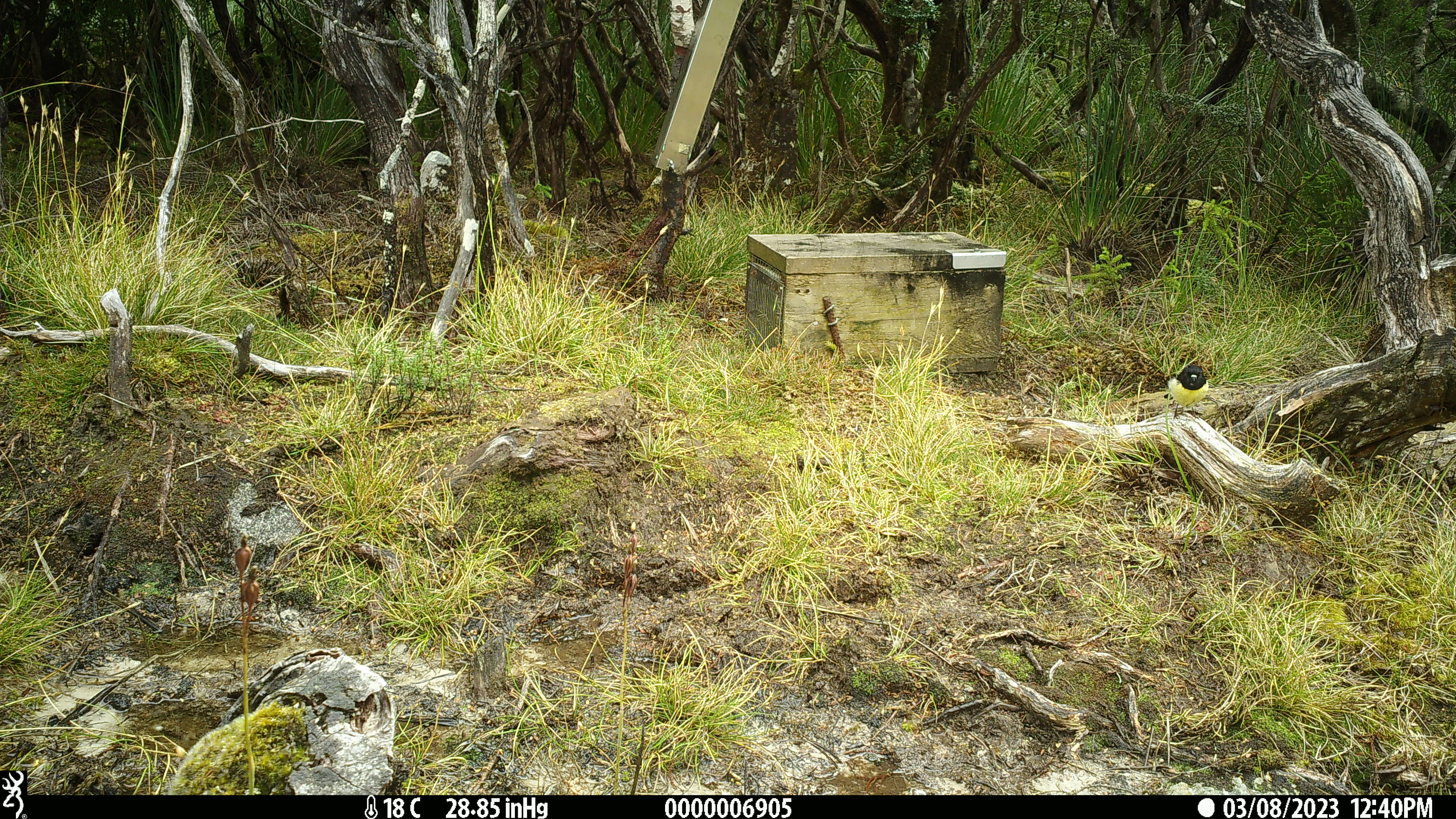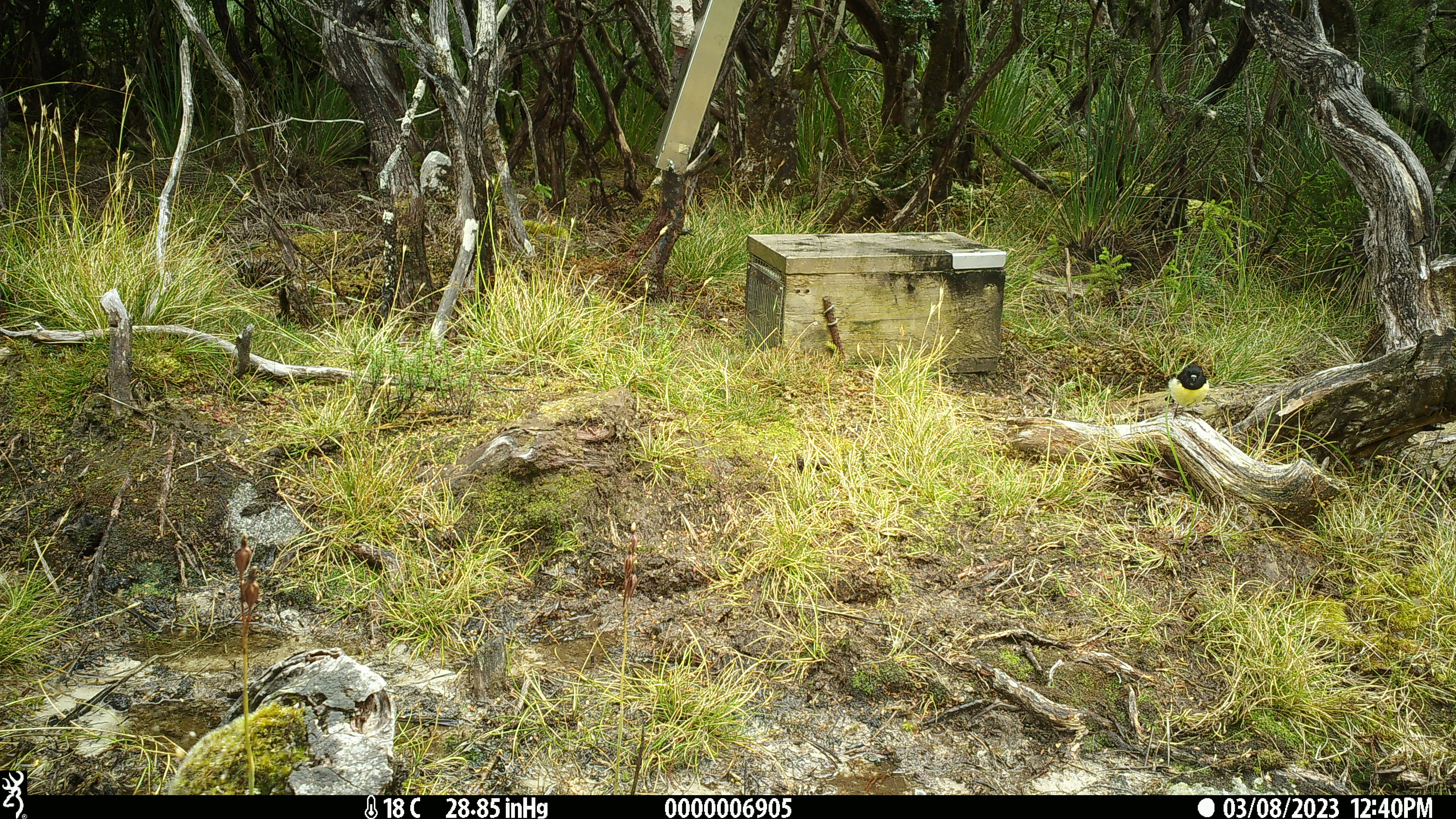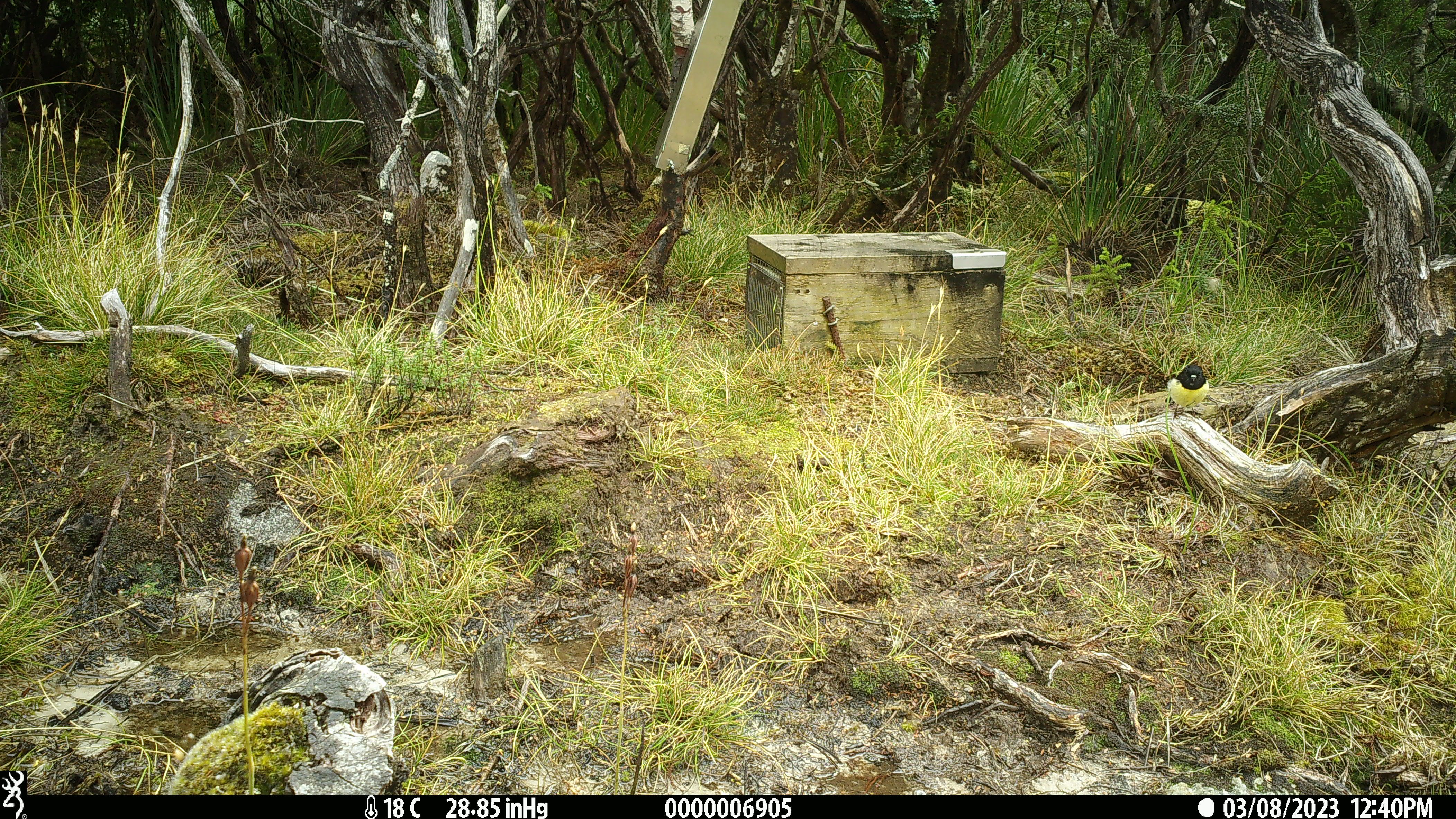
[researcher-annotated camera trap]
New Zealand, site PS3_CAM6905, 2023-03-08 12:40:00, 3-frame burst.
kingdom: Animalia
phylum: Chordata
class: Aves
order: Passeriformes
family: Petroicidae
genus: Petroica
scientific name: Petroica macrocephala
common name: tomtit